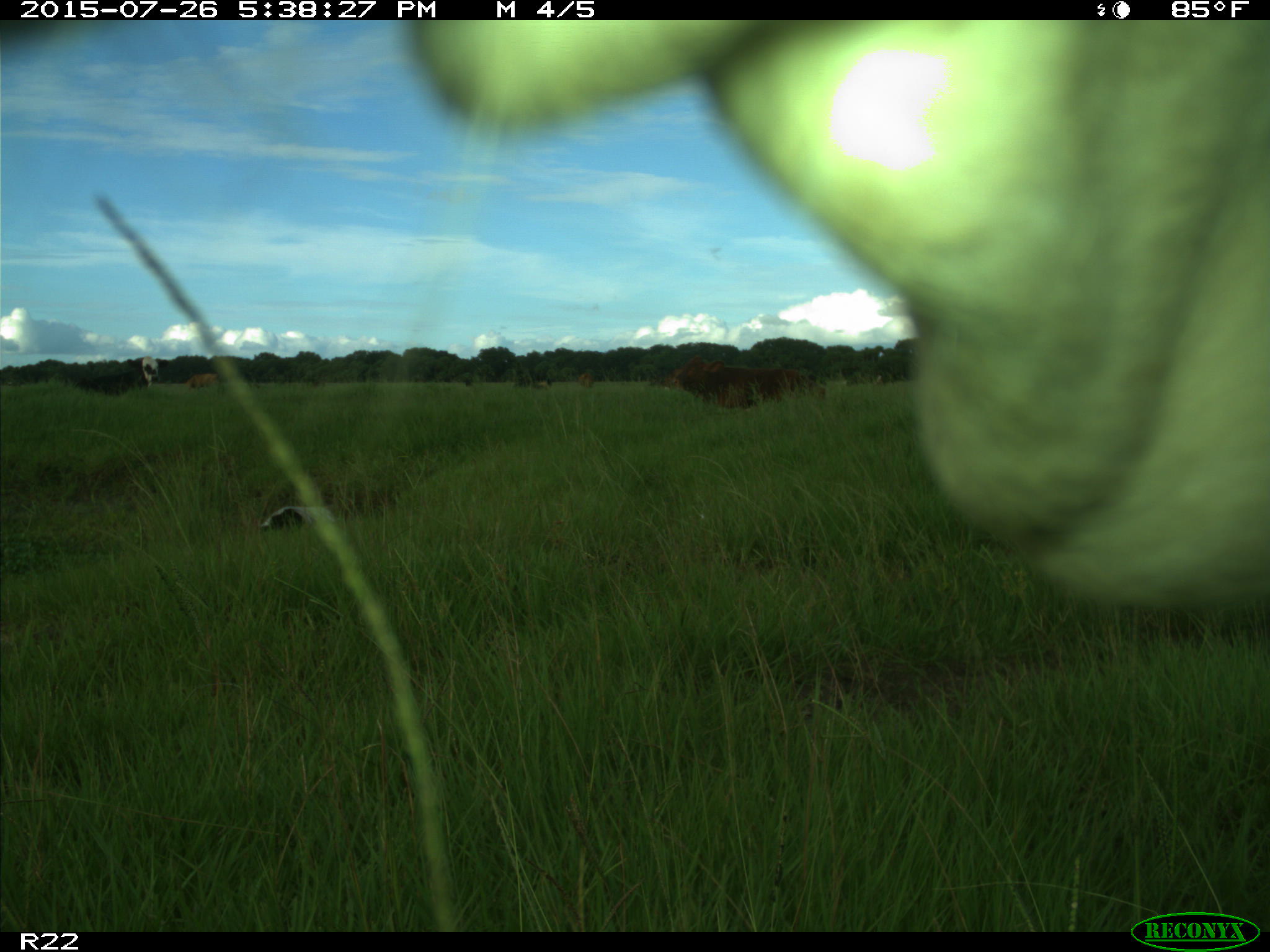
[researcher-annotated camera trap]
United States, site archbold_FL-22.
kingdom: Animalia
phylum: Chordata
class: Mammalia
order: Artiodactyla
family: Bovidae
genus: Bos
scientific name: Bos taurus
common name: domestic cow